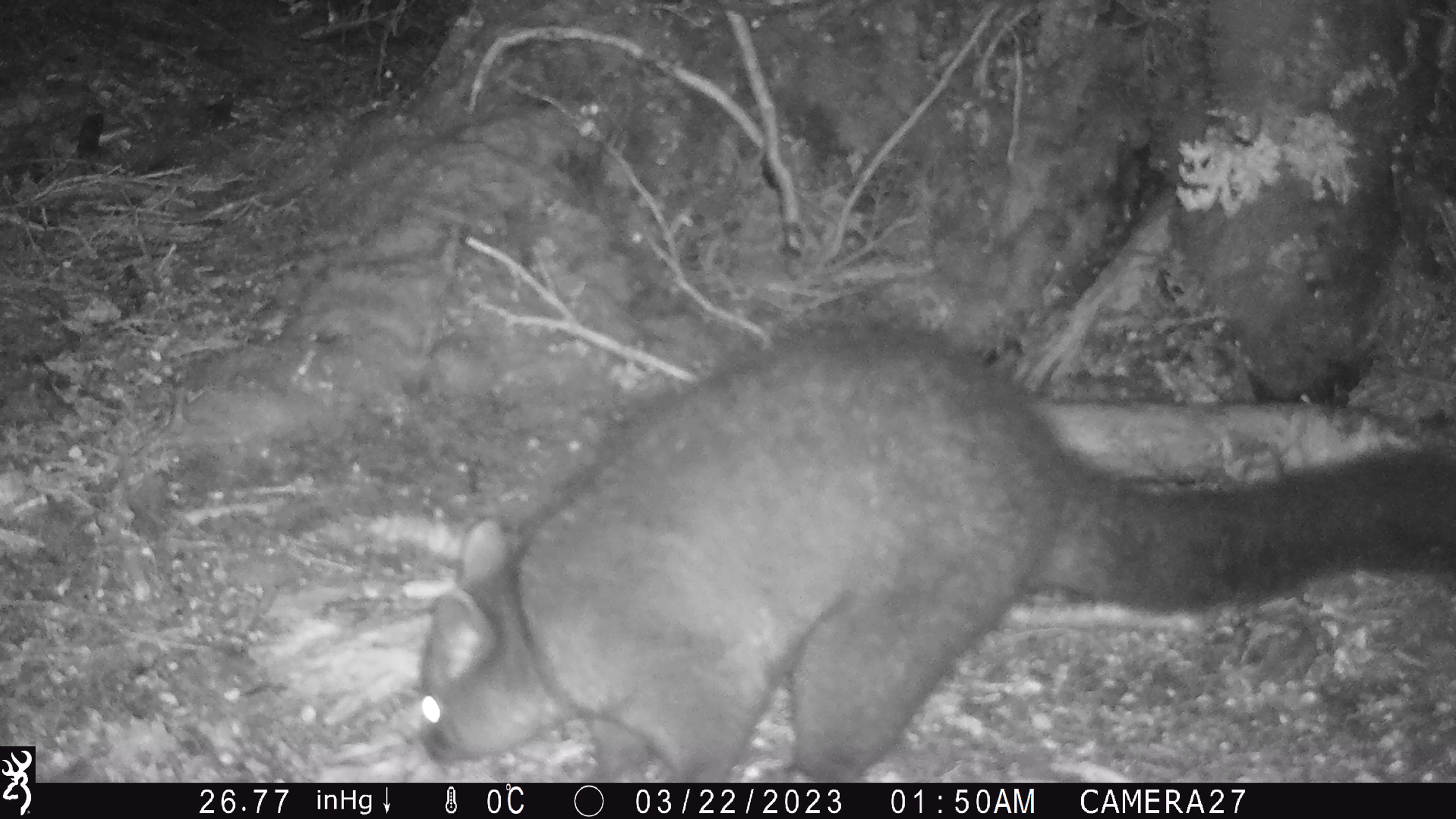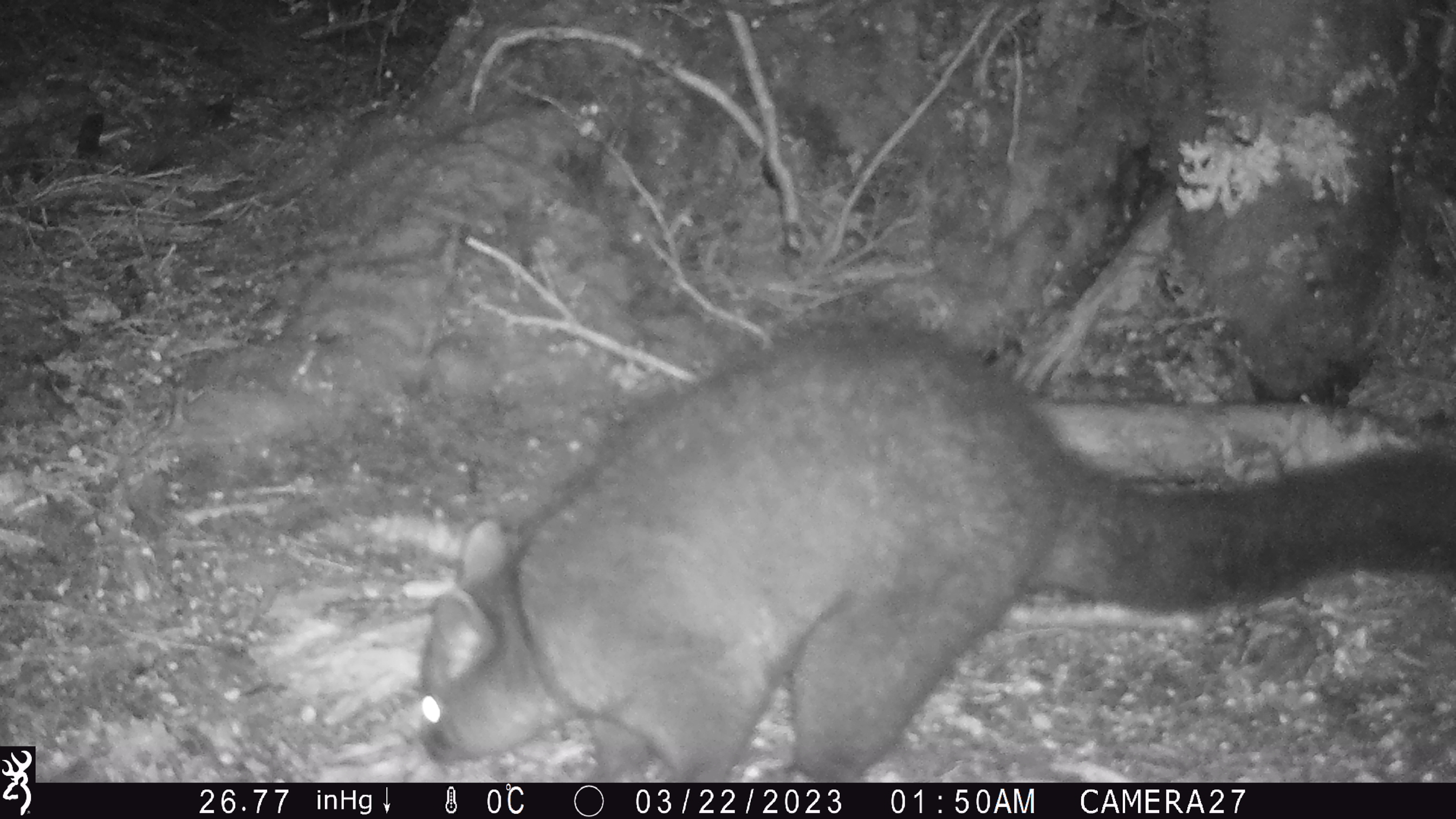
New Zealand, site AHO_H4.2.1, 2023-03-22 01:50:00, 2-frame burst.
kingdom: Animalia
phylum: Chordata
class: Mammalia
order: Diprotodontia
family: Phalangeridae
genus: Trichosurus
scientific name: Trichosurus vulpecula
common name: common brushtail possum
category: possum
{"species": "possum (common brushtail possum) (Trichosurus vulpecula)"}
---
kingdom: Animalia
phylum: Chordata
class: Mammalia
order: Carnivora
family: Mustelidae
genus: Mustela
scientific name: Mustela erminea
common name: stoat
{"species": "stoat (Mustela erminea)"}